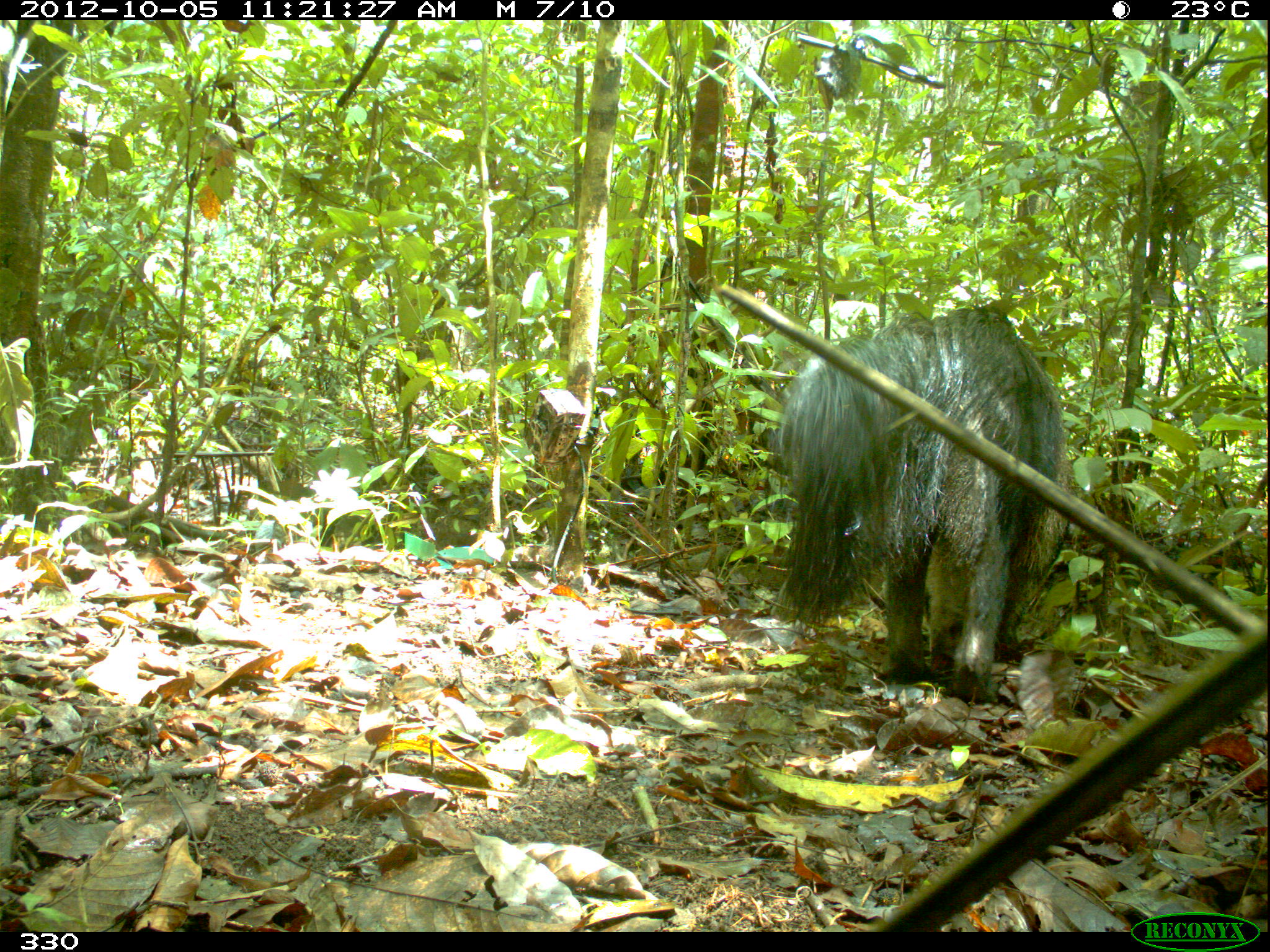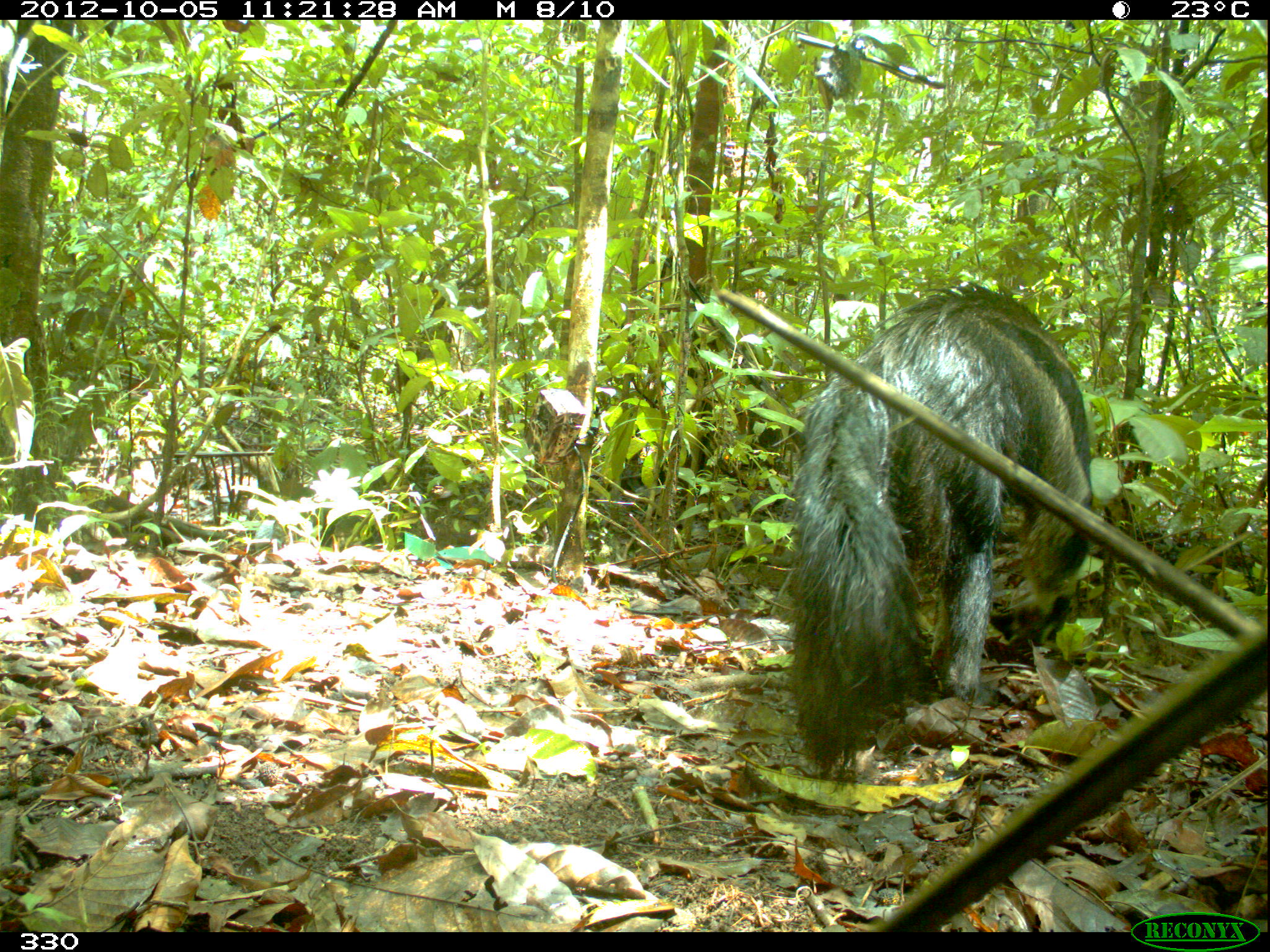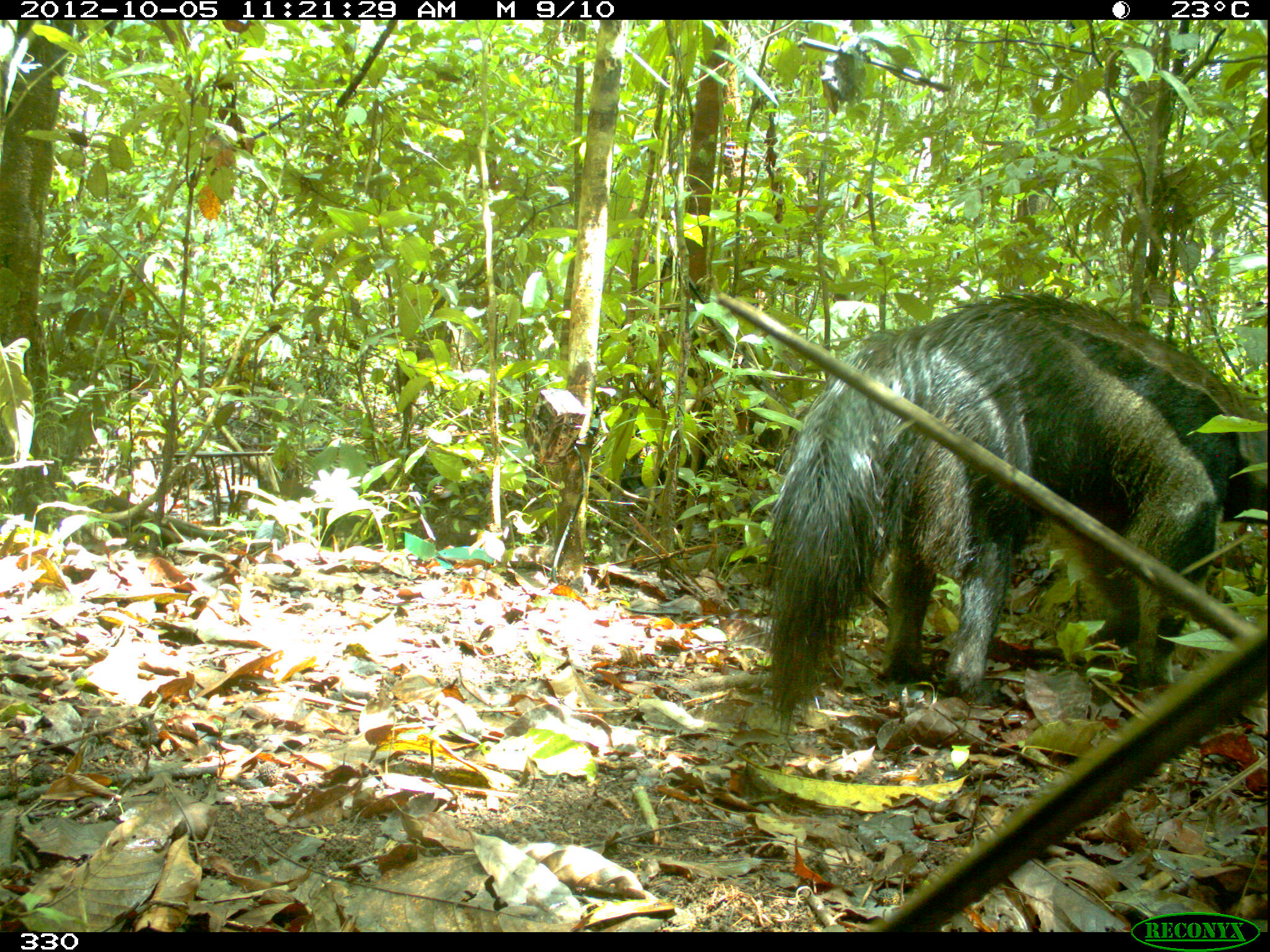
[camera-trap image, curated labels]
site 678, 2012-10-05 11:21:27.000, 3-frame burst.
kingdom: Animalia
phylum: Chordata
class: Mammalia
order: Pilosa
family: Myrmecophagidae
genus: Myrmecophaga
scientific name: Myrmecophaga tridactyla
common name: giant anteater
Myrmecophaga tridactyla (giant anteater).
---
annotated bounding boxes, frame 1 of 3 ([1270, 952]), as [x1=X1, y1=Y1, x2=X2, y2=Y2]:
myrmecophaga tridactyla: [x1=767, y1=301, x2=1078, y2=702]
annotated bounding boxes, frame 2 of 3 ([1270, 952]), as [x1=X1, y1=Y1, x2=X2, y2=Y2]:
myrmecophaga tridactyla: [x1=785, y1=281, x2=1092, y2=789]